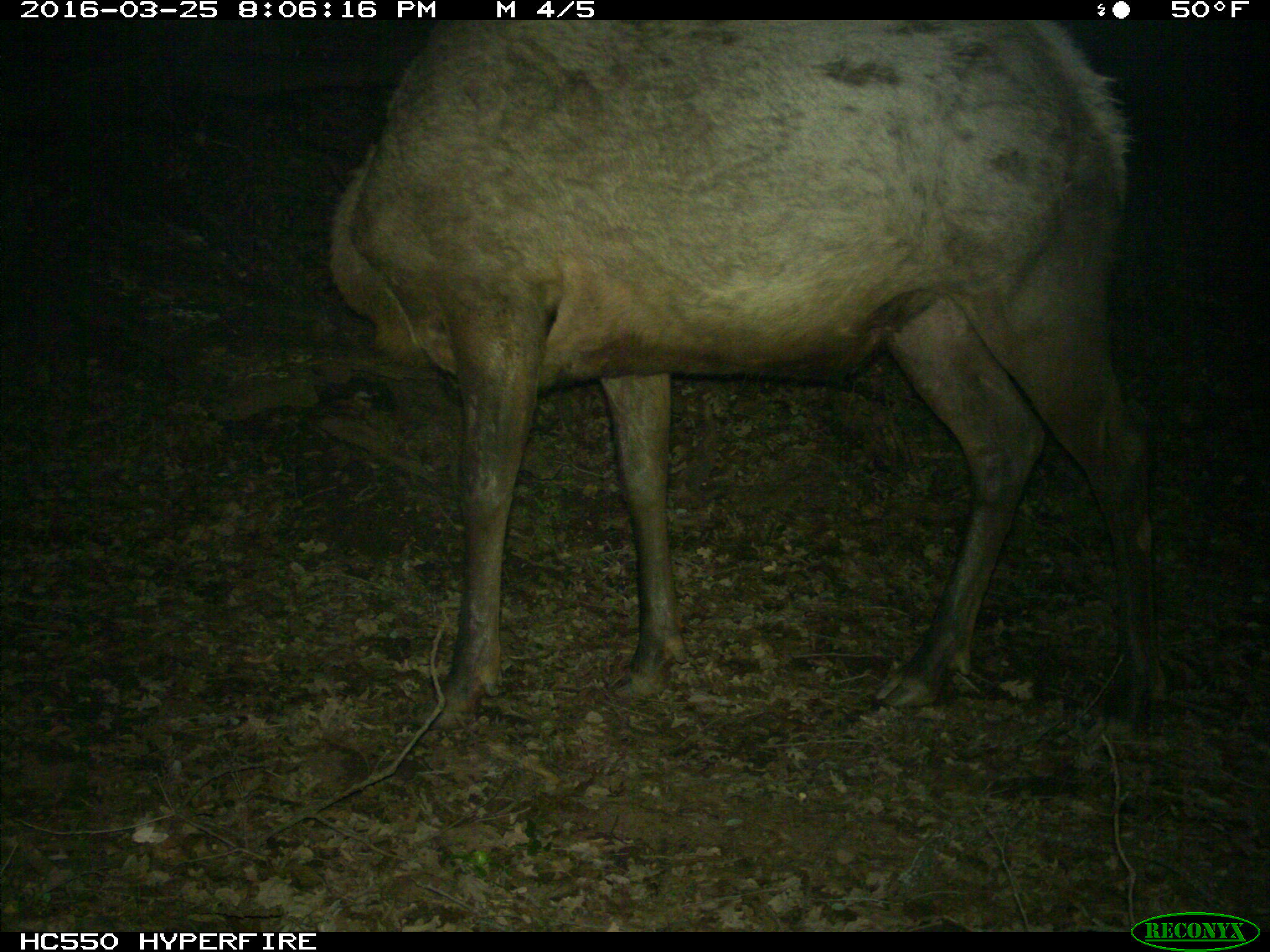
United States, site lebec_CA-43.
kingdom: Animalia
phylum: Chordata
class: Mammalia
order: Artiodactyla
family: Cervidae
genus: Cervus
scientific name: Cervus canadensis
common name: elk